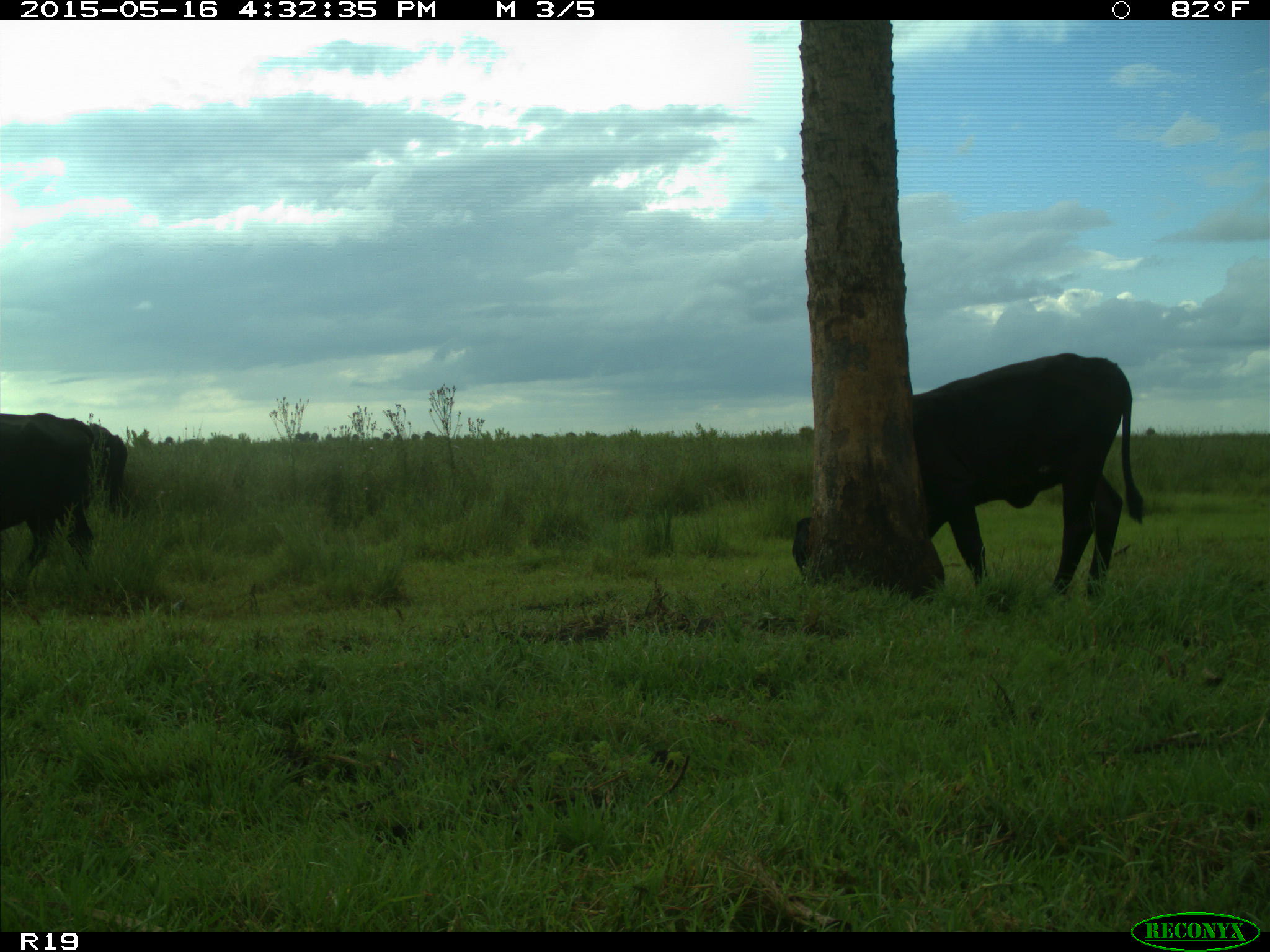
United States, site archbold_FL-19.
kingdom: Animalia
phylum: Chordata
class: Mammalia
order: Artiodactyla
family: Bovidae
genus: Bos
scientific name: Bos taurus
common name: domestic cow